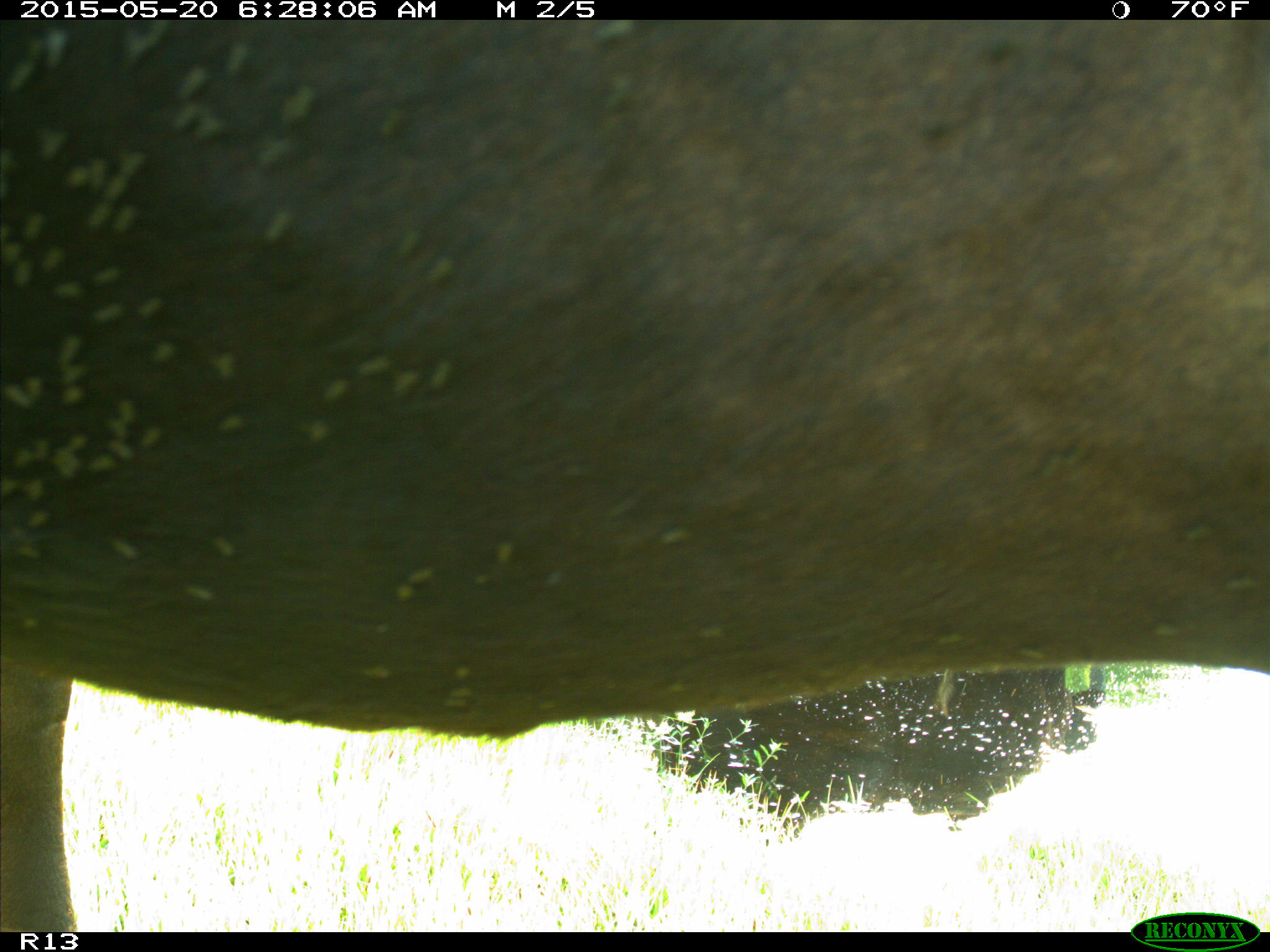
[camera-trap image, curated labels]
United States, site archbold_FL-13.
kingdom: Animalia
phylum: Chordata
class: Mammalia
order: Artiodactyla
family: Bovidae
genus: Bos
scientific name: Bos taurus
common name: domestic cow